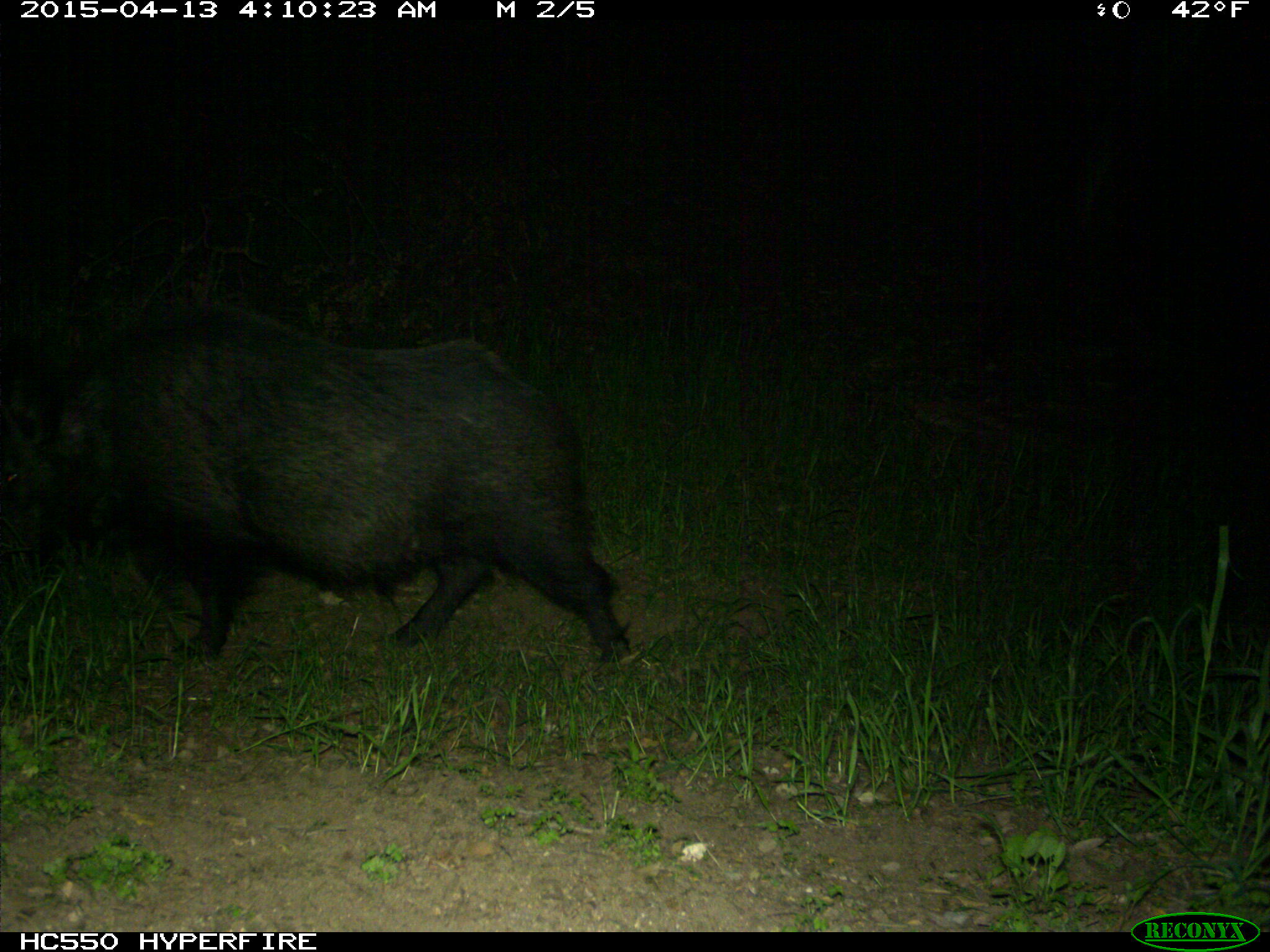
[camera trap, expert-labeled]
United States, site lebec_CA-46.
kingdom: Animalia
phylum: Chordata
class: Mammalia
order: Artiodactyla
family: Suidae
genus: Sus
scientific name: Sus scrofa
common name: wild boar